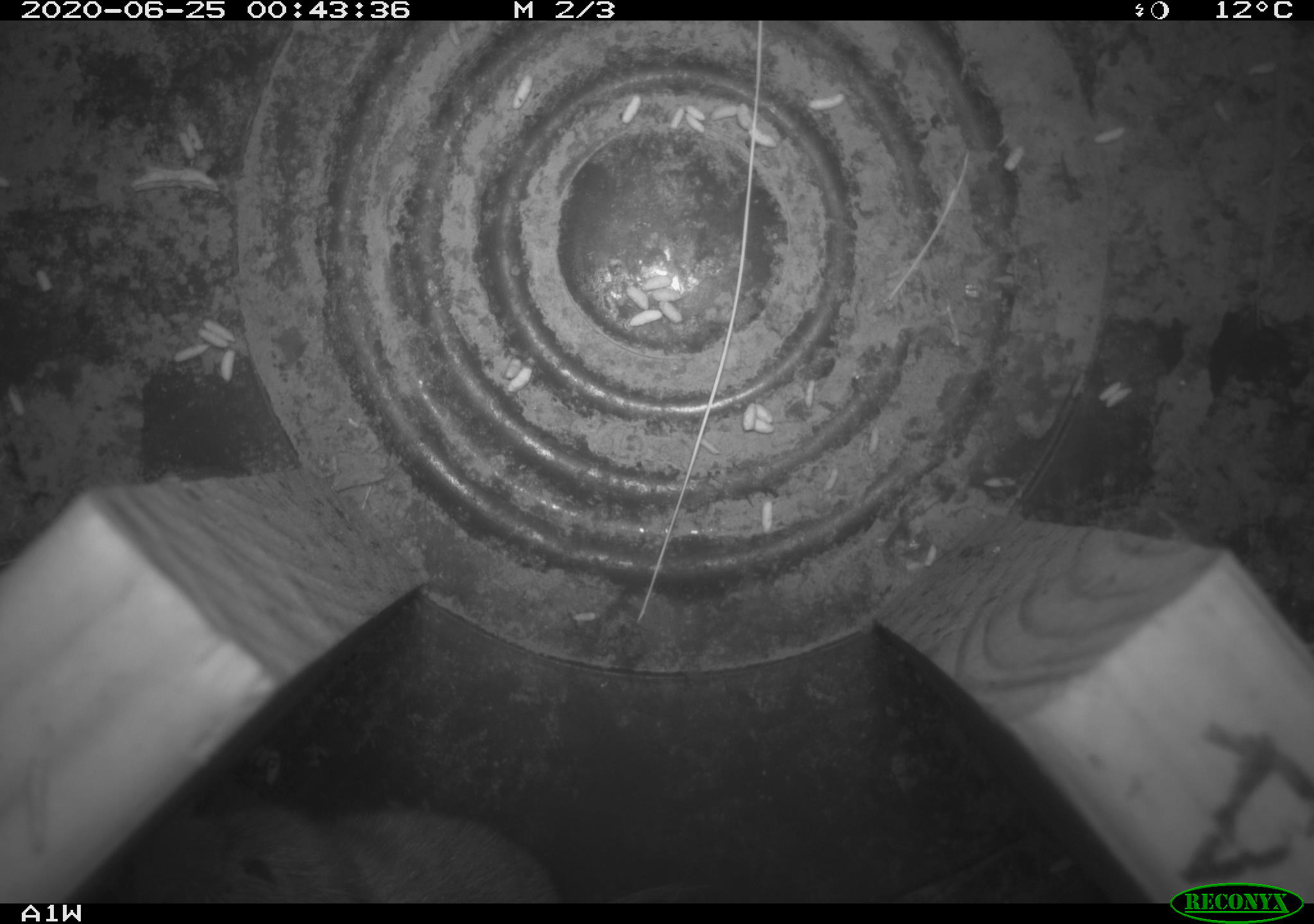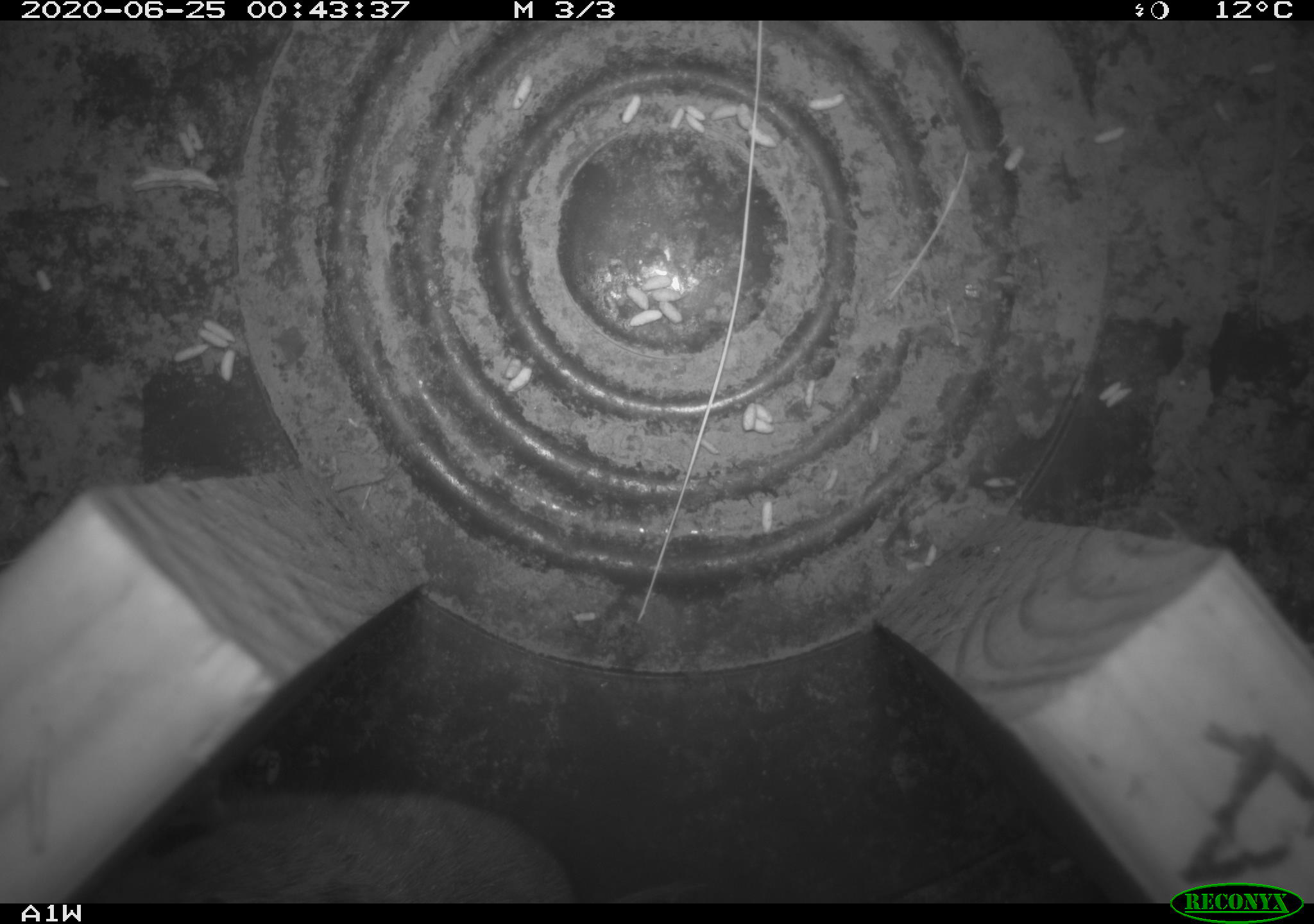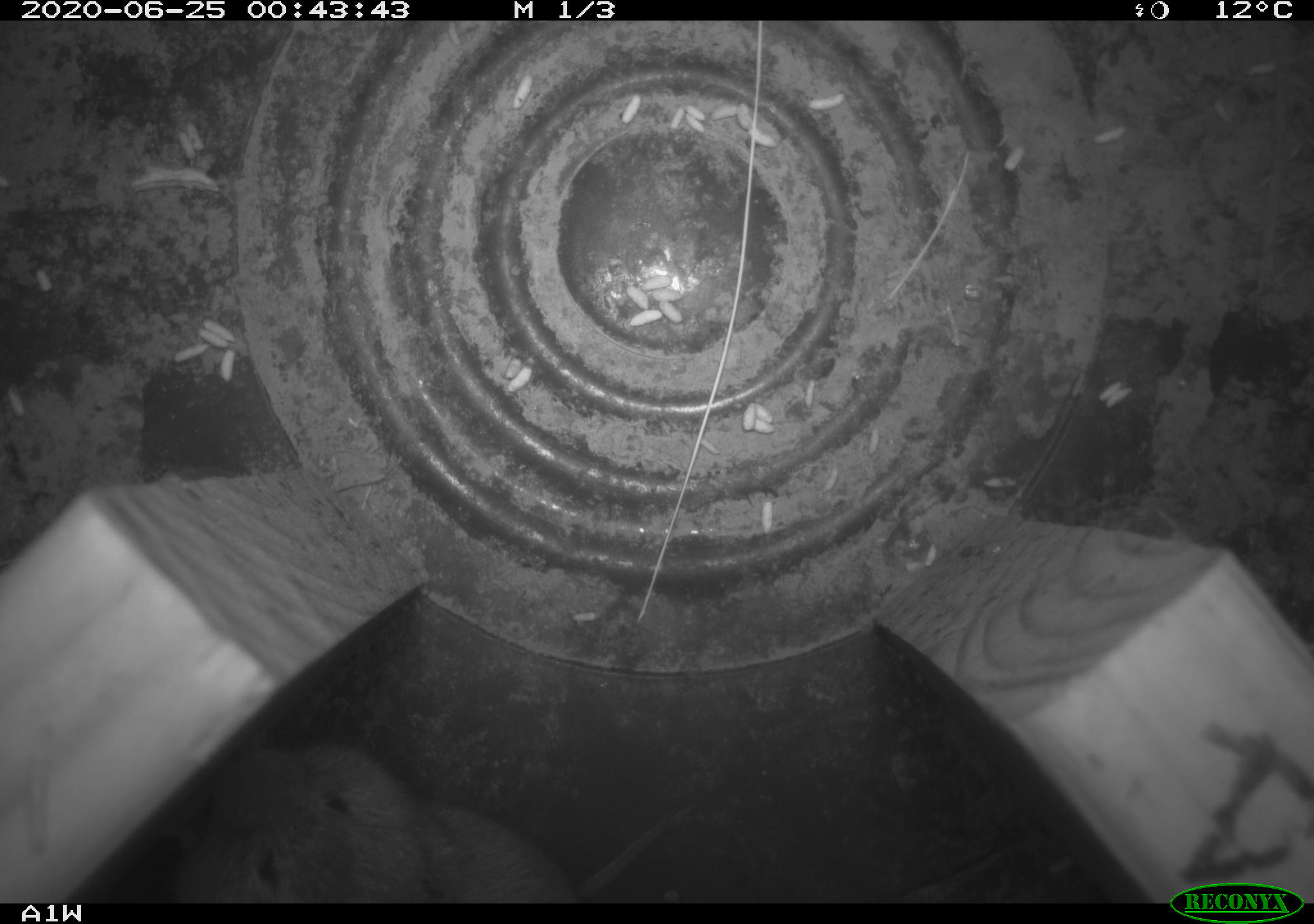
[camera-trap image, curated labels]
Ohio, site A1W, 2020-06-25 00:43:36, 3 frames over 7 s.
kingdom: Animalia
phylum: Chordata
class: Mammalia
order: Rodentia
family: Cricetidae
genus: Microtus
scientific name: Microtus pennsylvanicus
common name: meadow vole